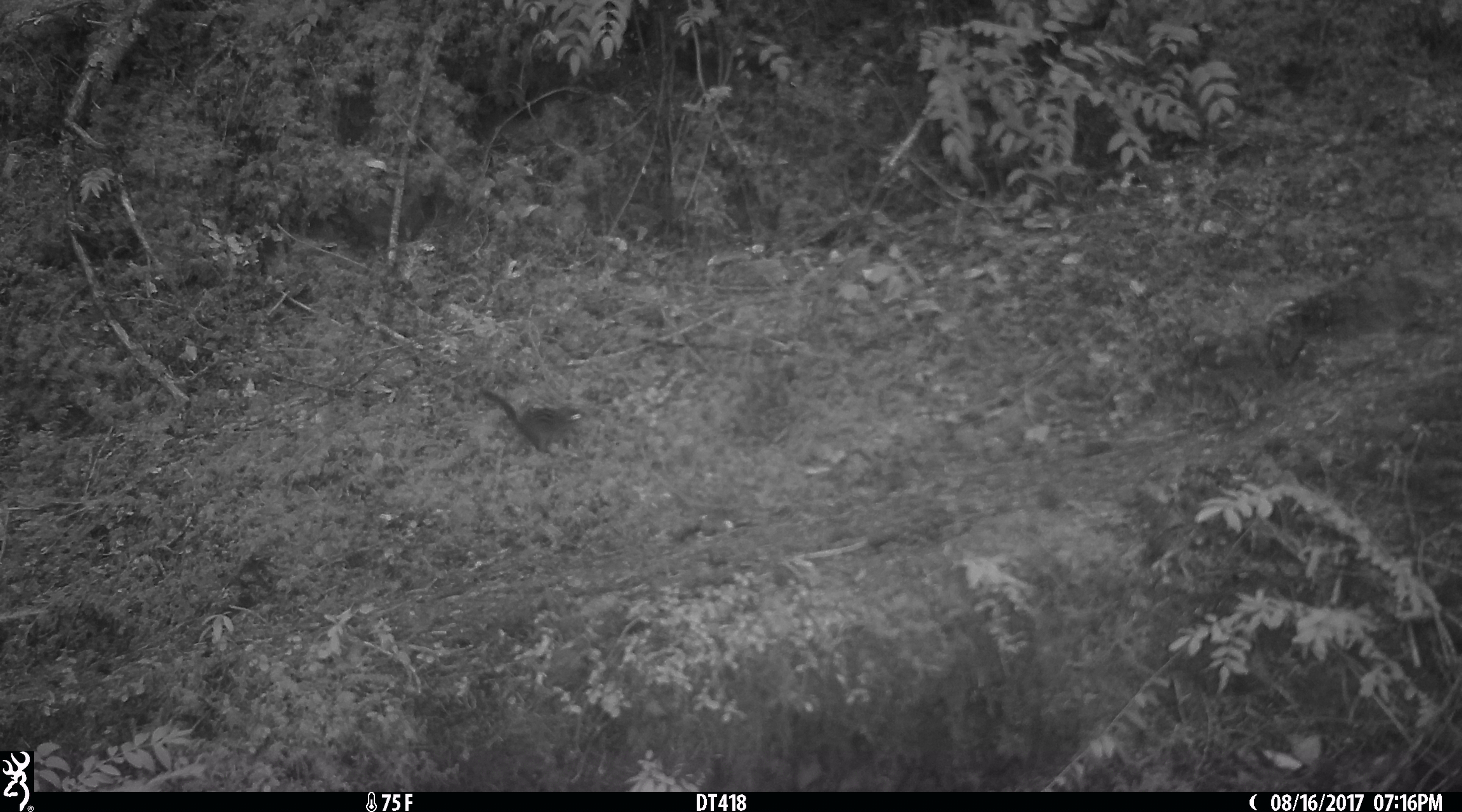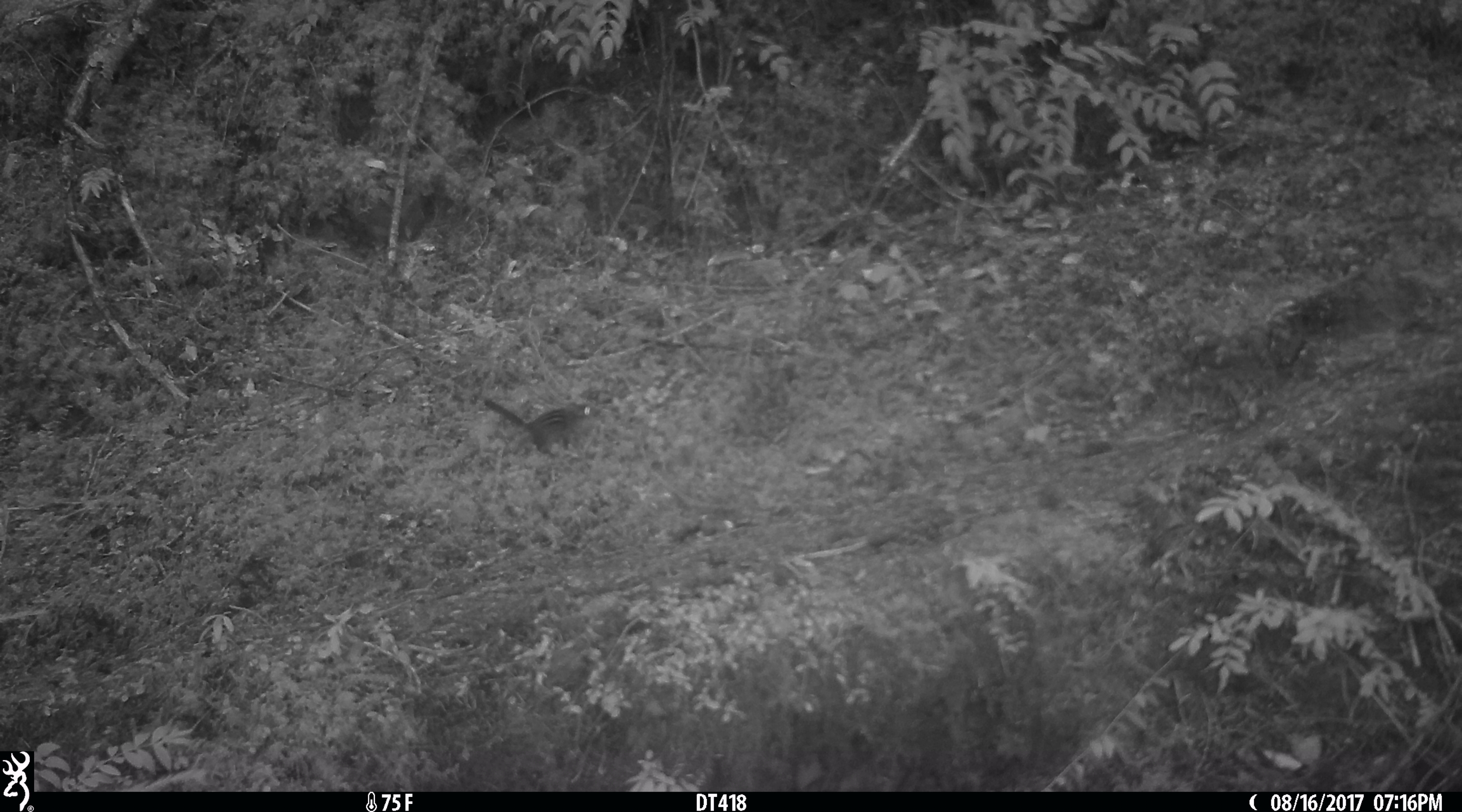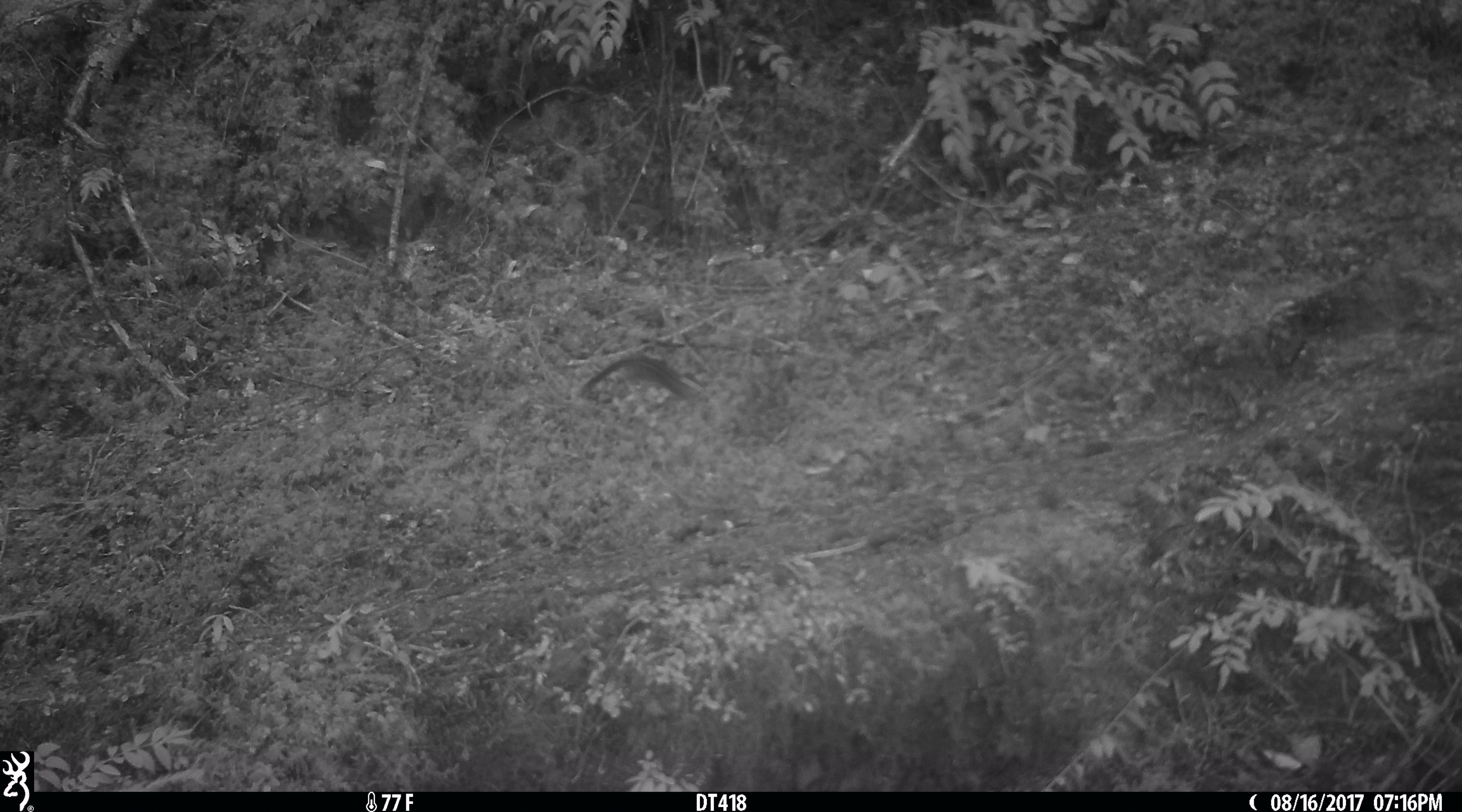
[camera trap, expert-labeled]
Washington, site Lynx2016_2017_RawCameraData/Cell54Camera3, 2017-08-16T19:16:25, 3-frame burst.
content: unidentified animal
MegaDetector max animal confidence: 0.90